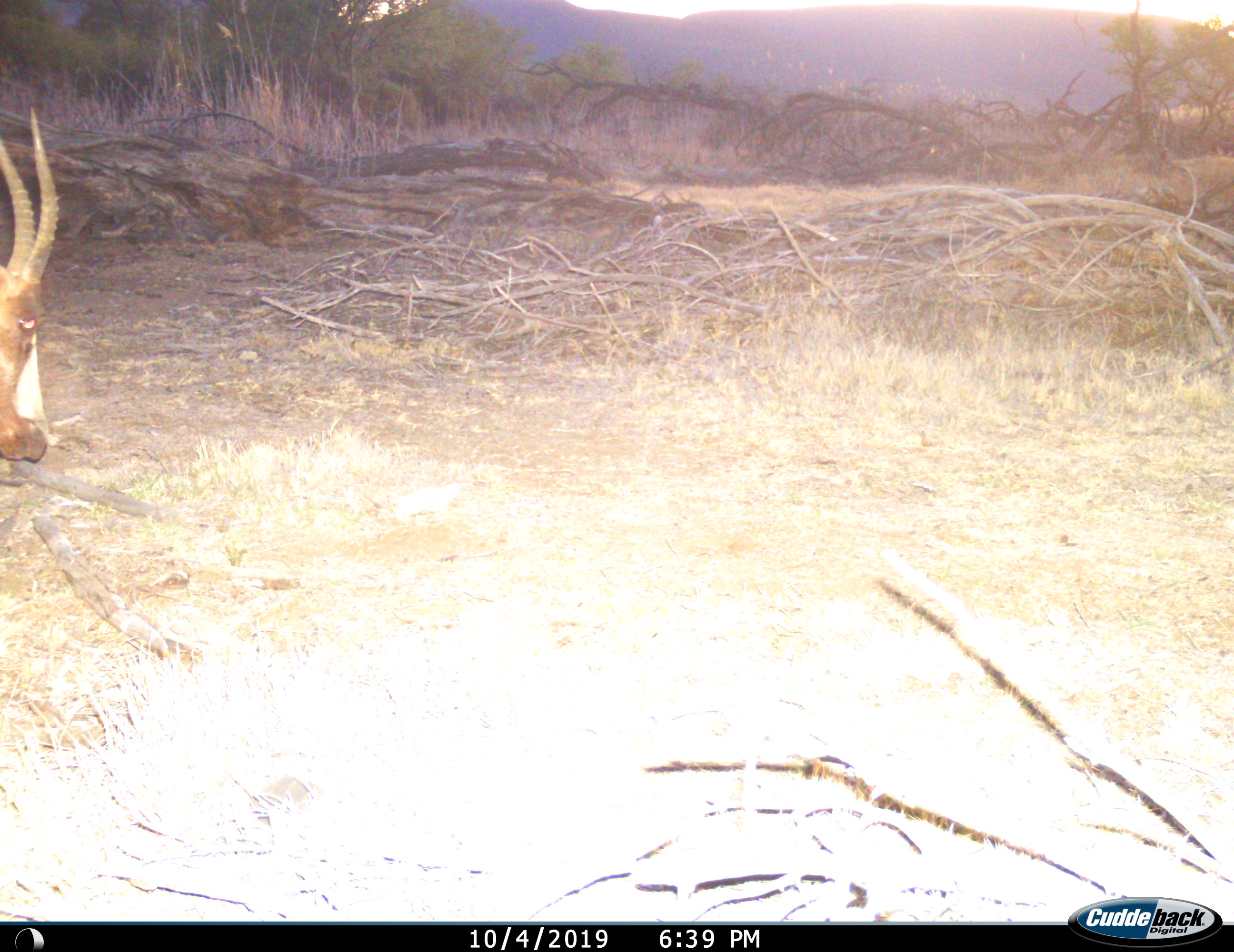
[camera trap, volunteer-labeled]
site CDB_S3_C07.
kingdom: Animalia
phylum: Chordata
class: Mammalia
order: Artiodactyla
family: Bovidae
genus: Damaliscus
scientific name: Damaliscus pygargus phillipsi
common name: blesbok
Blesbok (Damaliscus pygargus phillipsi), count 1. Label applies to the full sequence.